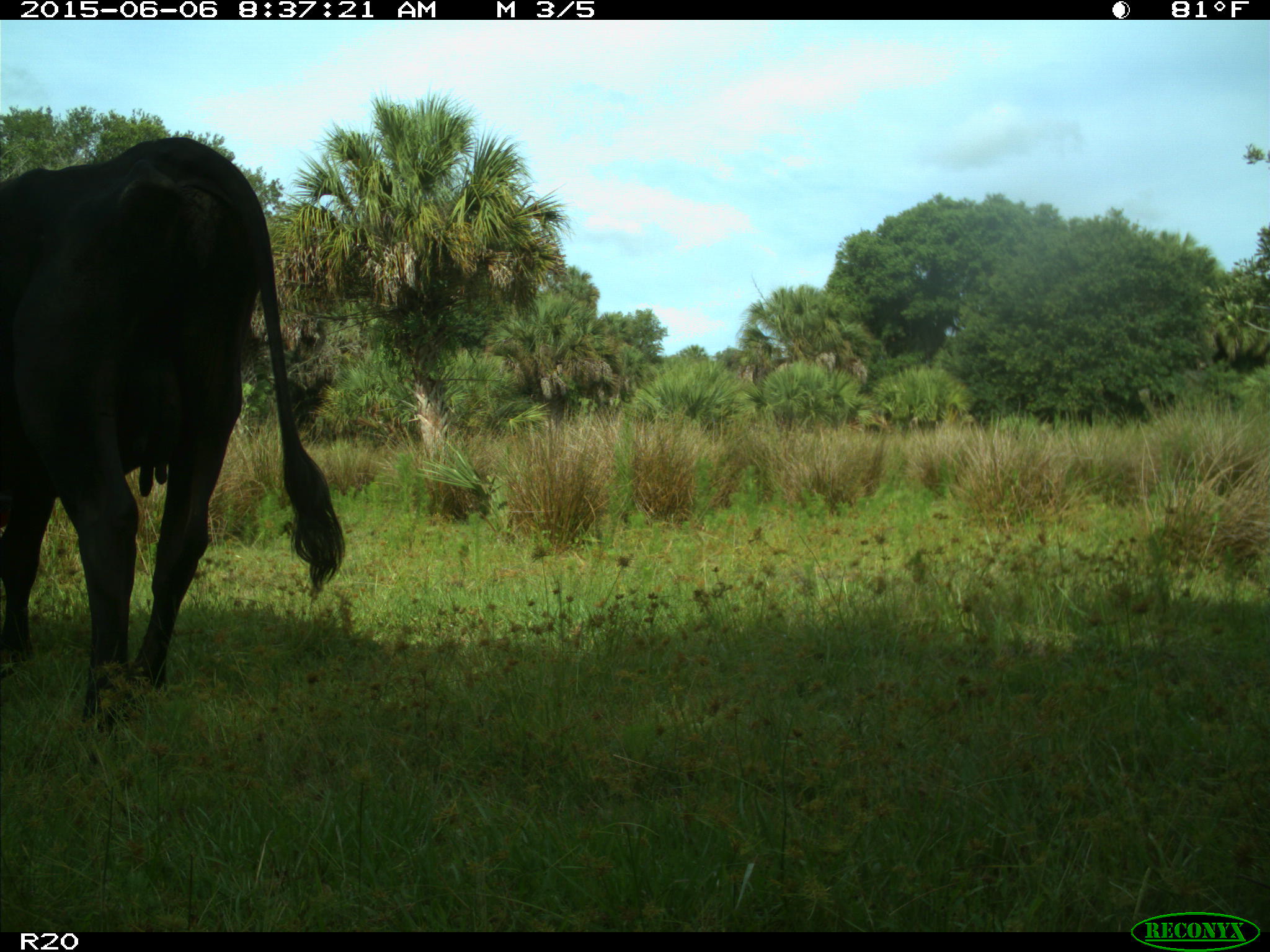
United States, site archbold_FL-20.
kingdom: Animalia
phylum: Chordata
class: Mammalia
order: Artiodactyla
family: Bovidae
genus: Bos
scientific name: Bos taurus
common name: domestic cow